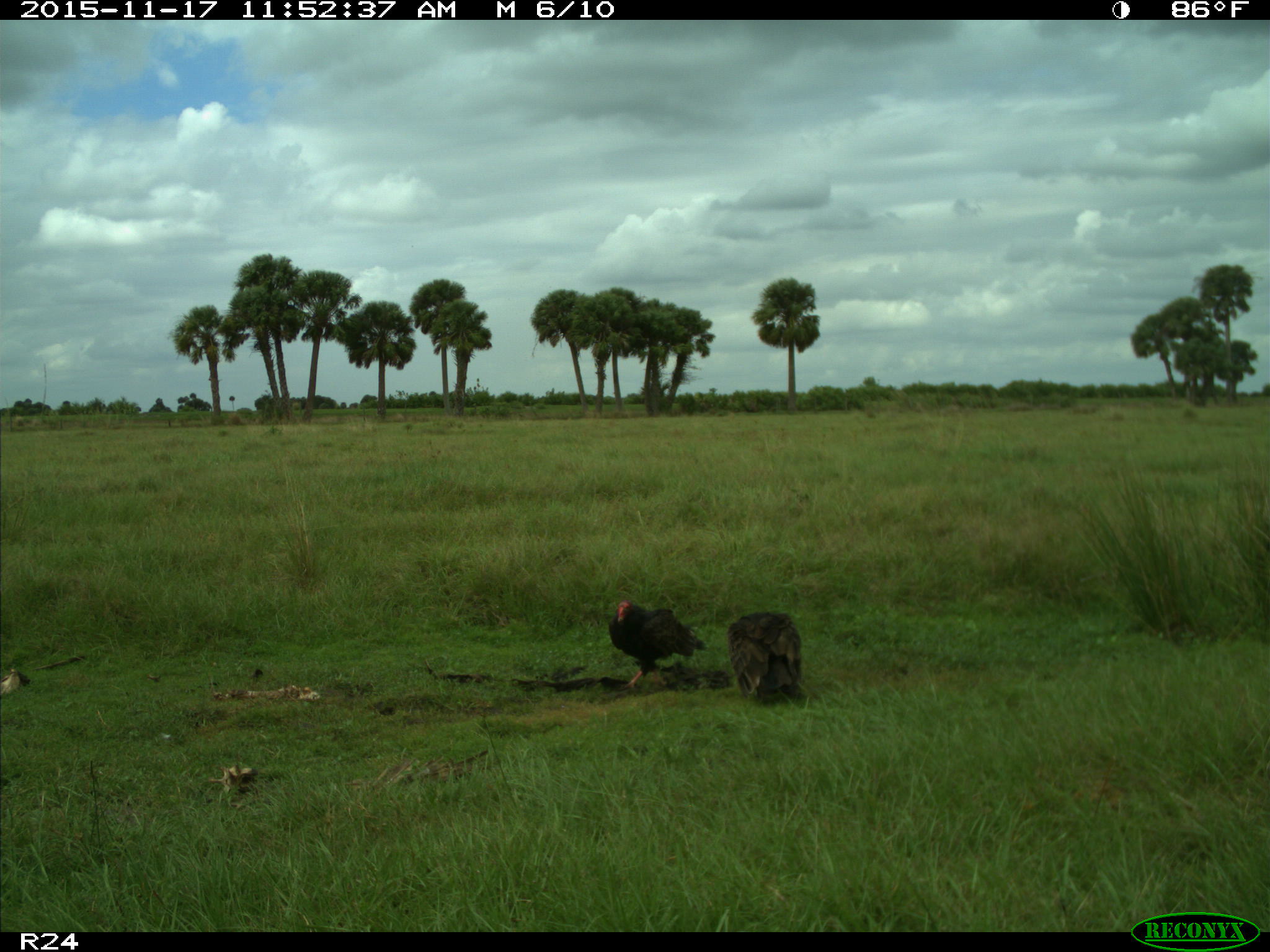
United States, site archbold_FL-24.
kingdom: Animalia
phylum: Chordata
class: Aves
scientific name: Aves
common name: birds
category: unidentified bird